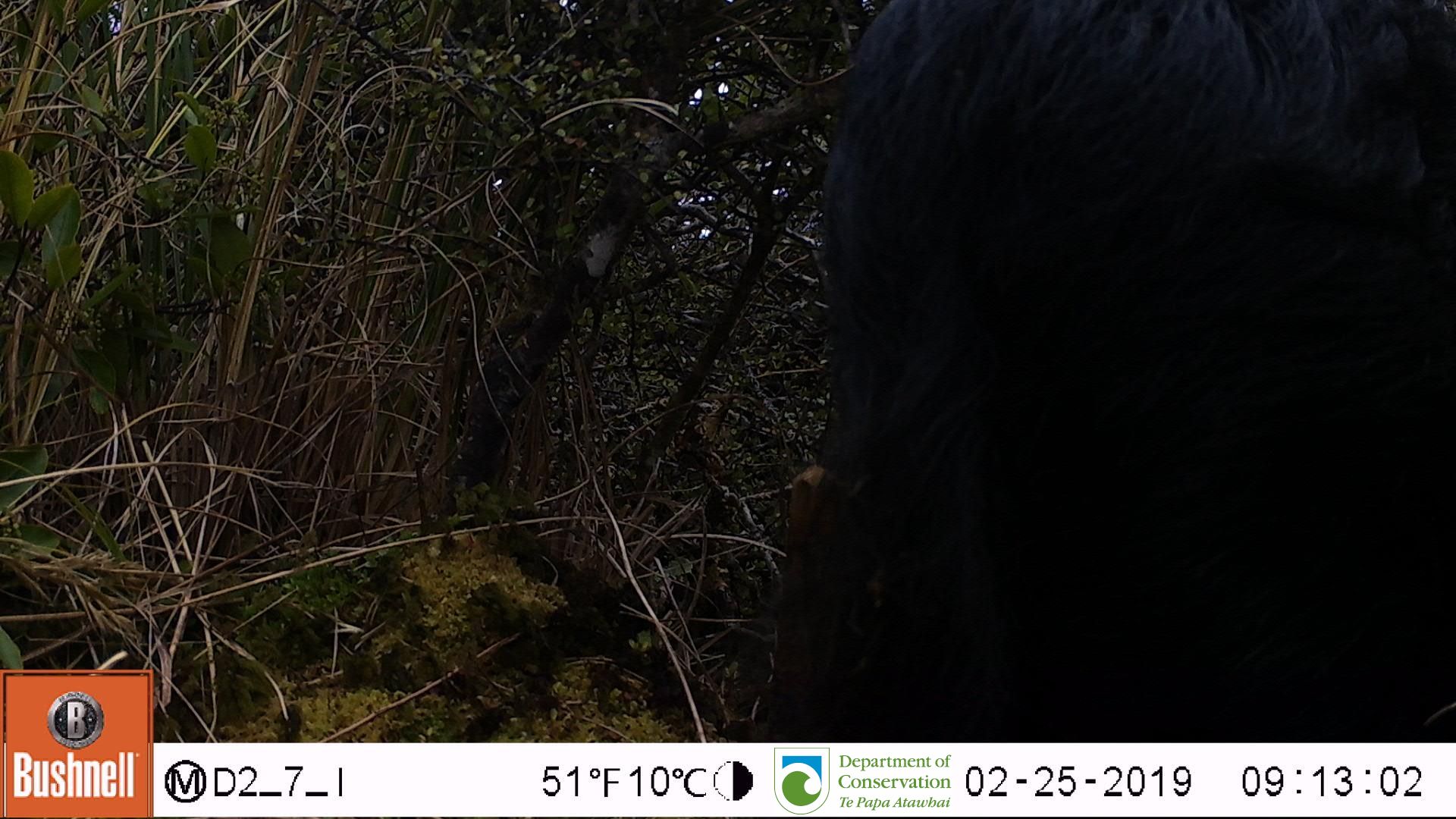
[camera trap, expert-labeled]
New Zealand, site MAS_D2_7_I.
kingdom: Animalia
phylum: Chordata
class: Mammalia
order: Artiodactyla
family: Suidae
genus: Sus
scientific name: Sus scrofa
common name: pig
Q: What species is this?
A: Pig (Sus scrofa).